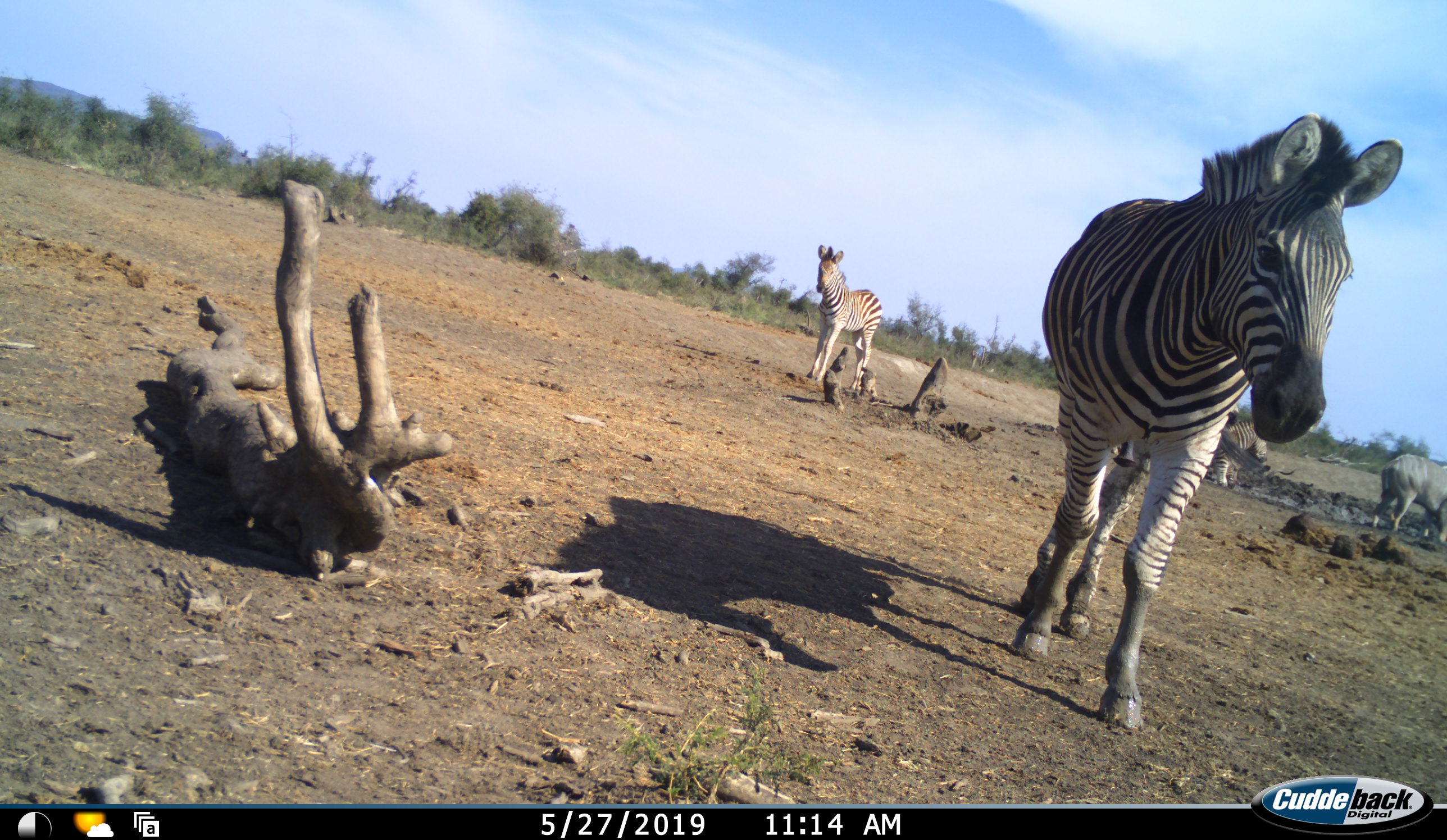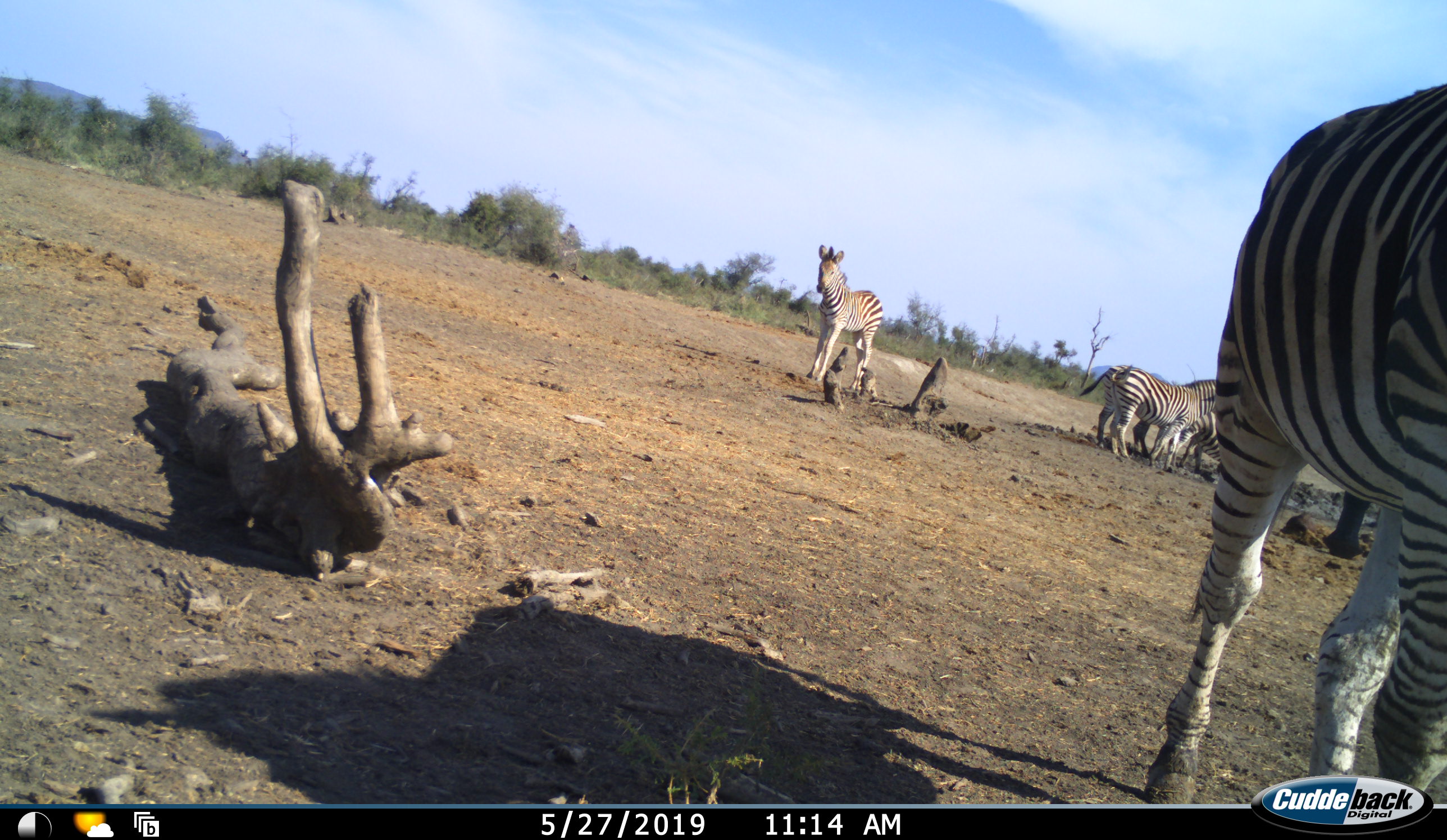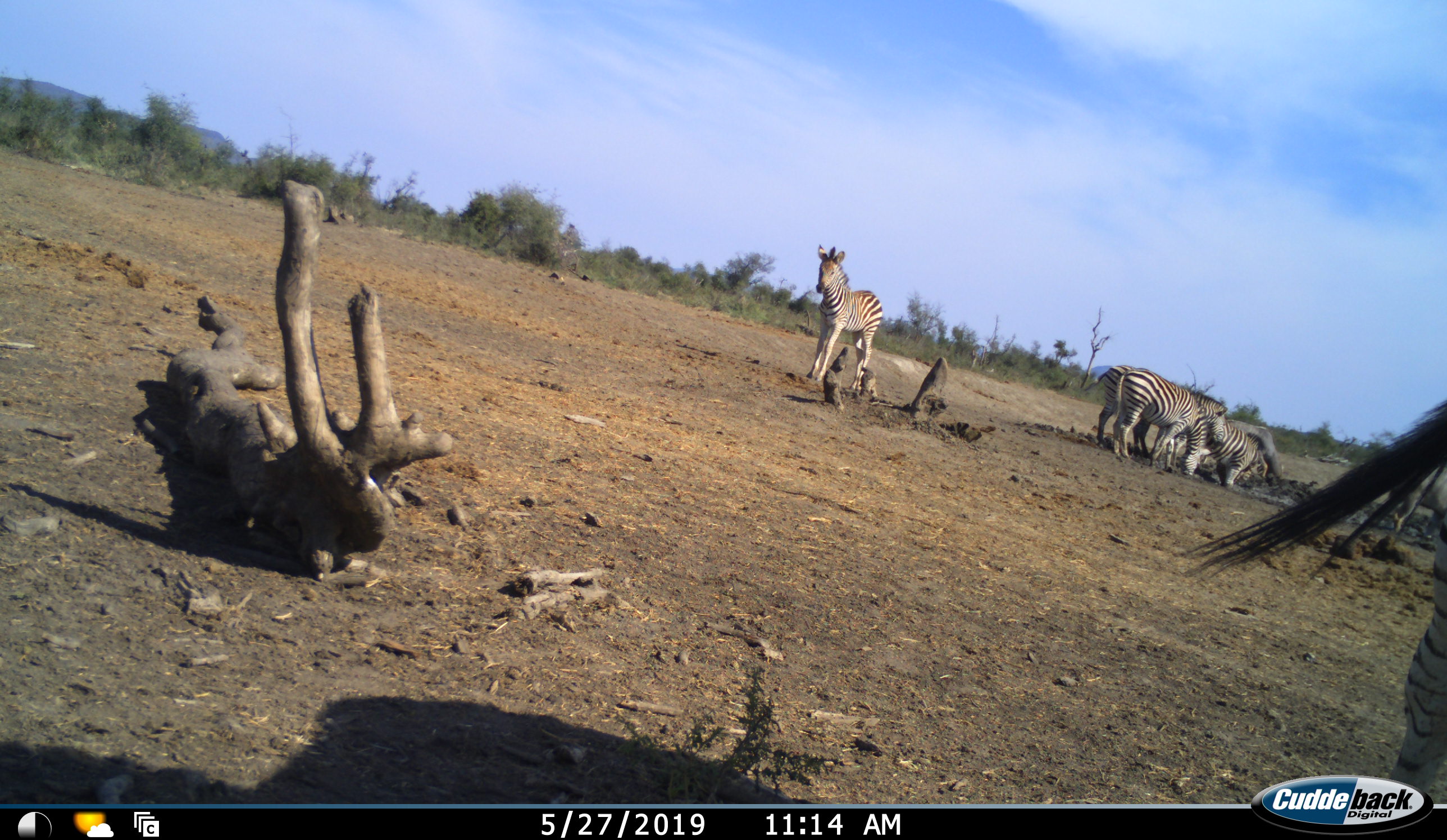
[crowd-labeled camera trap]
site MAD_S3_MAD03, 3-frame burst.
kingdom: Animalia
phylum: Chordata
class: Mammalia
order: Perissodactyla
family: Equidae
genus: Equus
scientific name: Equus quagga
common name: plains zebra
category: zebraplains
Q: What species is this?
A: Zebraplains (plains zebra) (Equus quagga).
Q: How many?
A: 5.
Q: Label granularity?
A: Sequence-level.